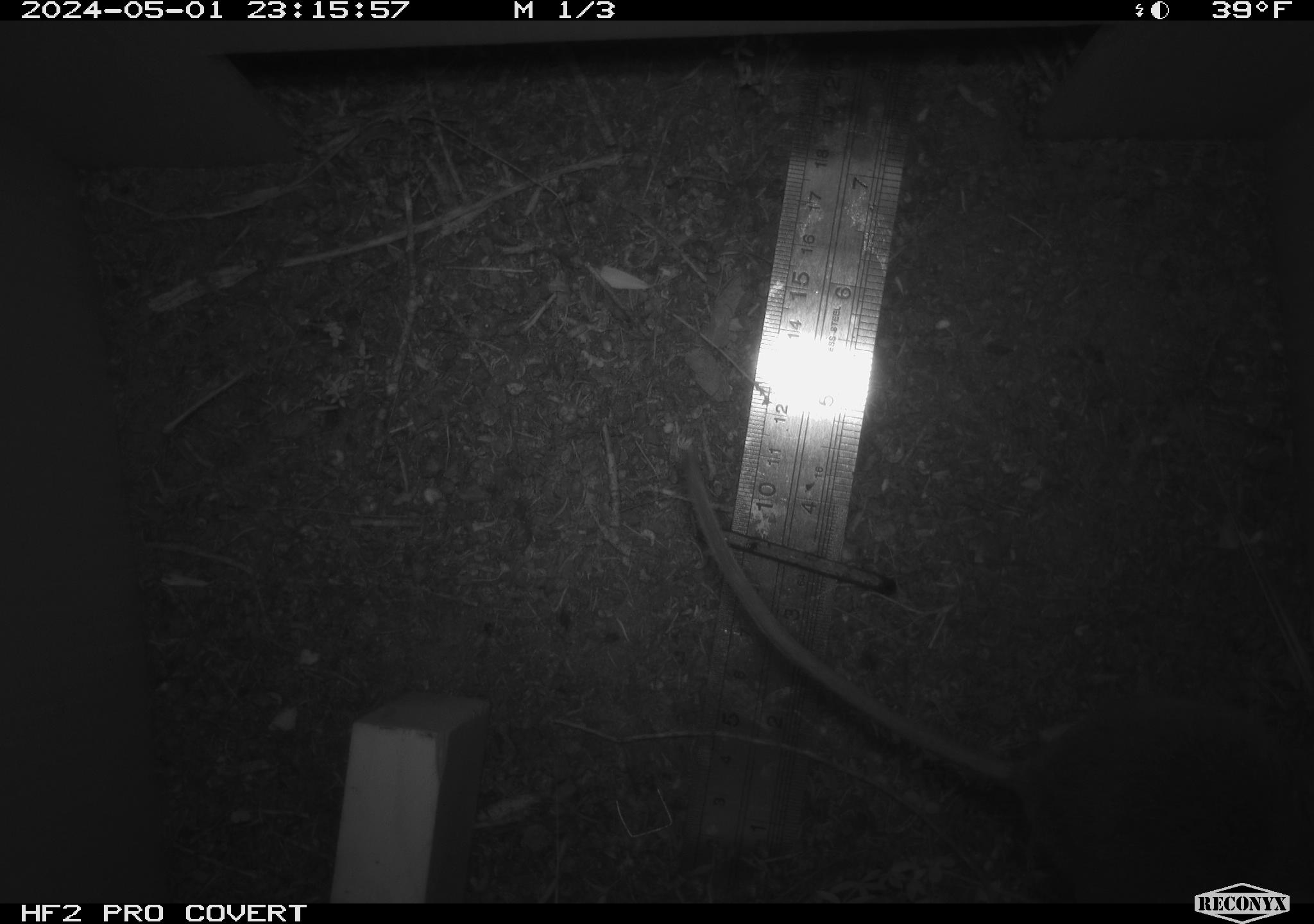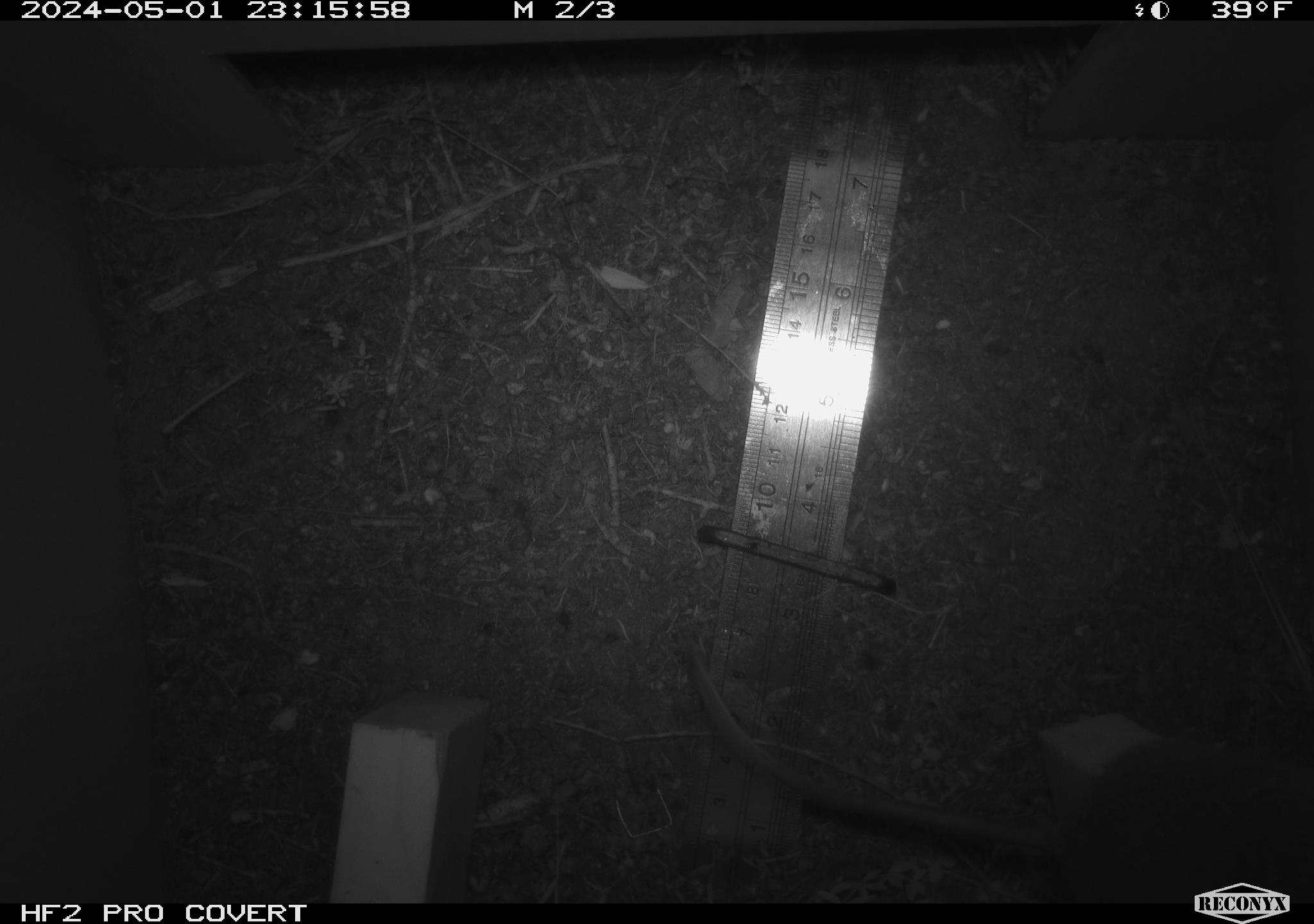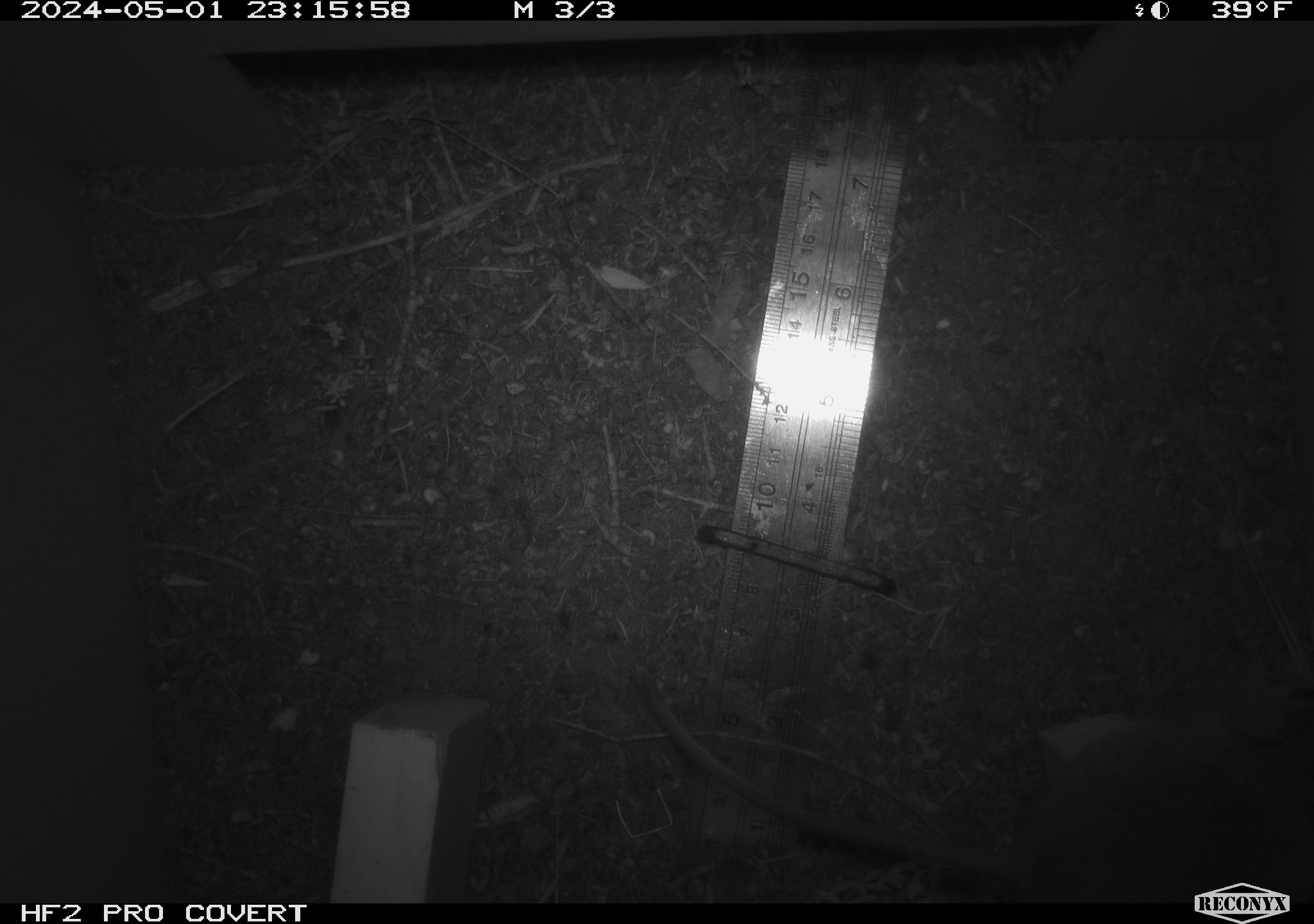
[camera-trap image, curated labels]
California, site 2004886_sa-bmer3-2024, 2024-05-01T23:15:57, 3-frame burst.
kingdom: Animalia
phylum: Chordata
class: Mammalia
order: Rodentia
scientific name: Rodentia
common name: mouse species